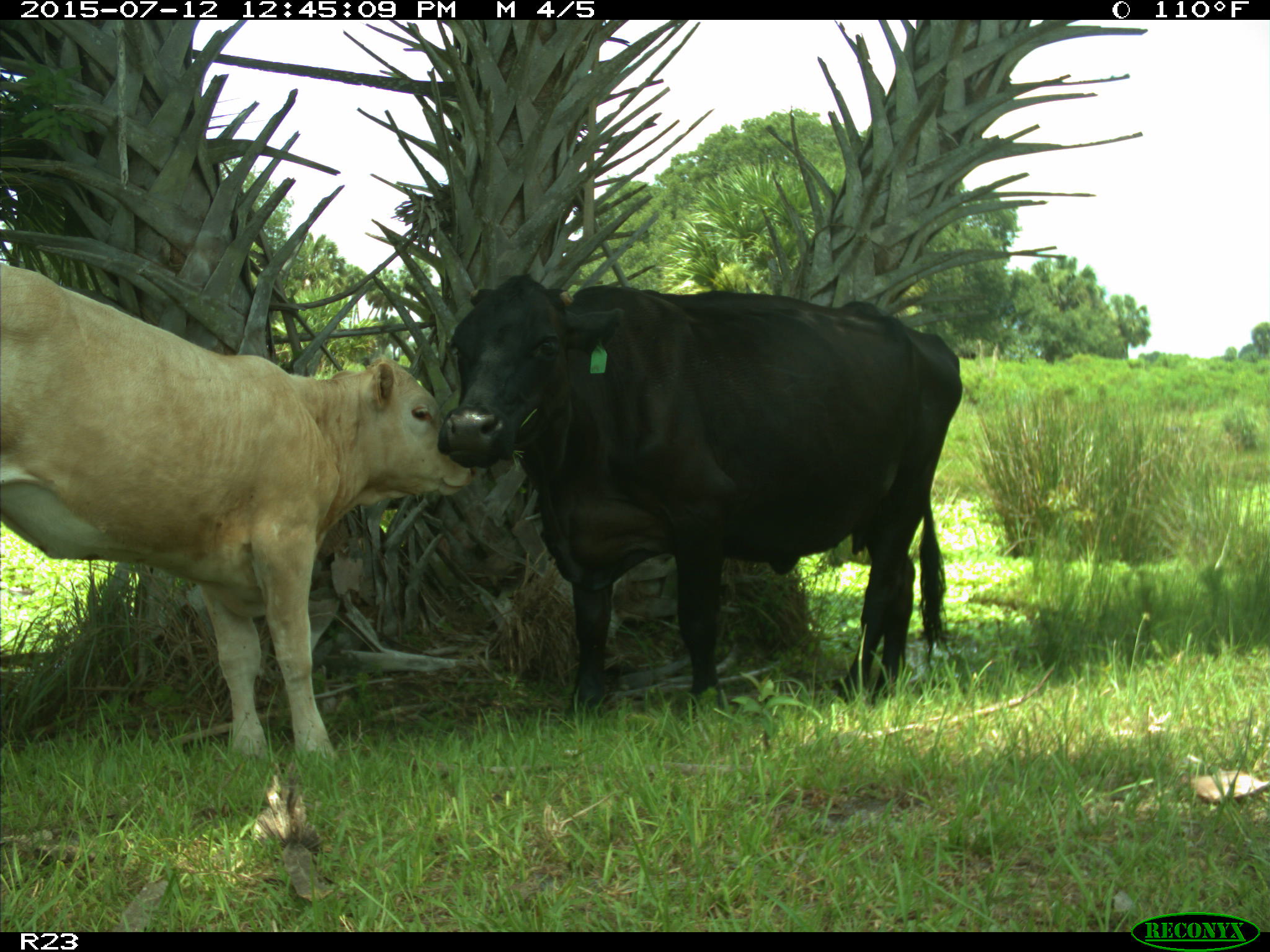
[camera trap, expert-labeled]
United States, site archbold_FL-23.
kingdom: Animalia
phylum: Chordata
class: Mammalia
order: Artiodactyla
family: Bovidae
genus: Bos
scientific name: Bos taurus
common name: domestic cow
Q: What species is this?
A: Bos taurus (domestic cow).